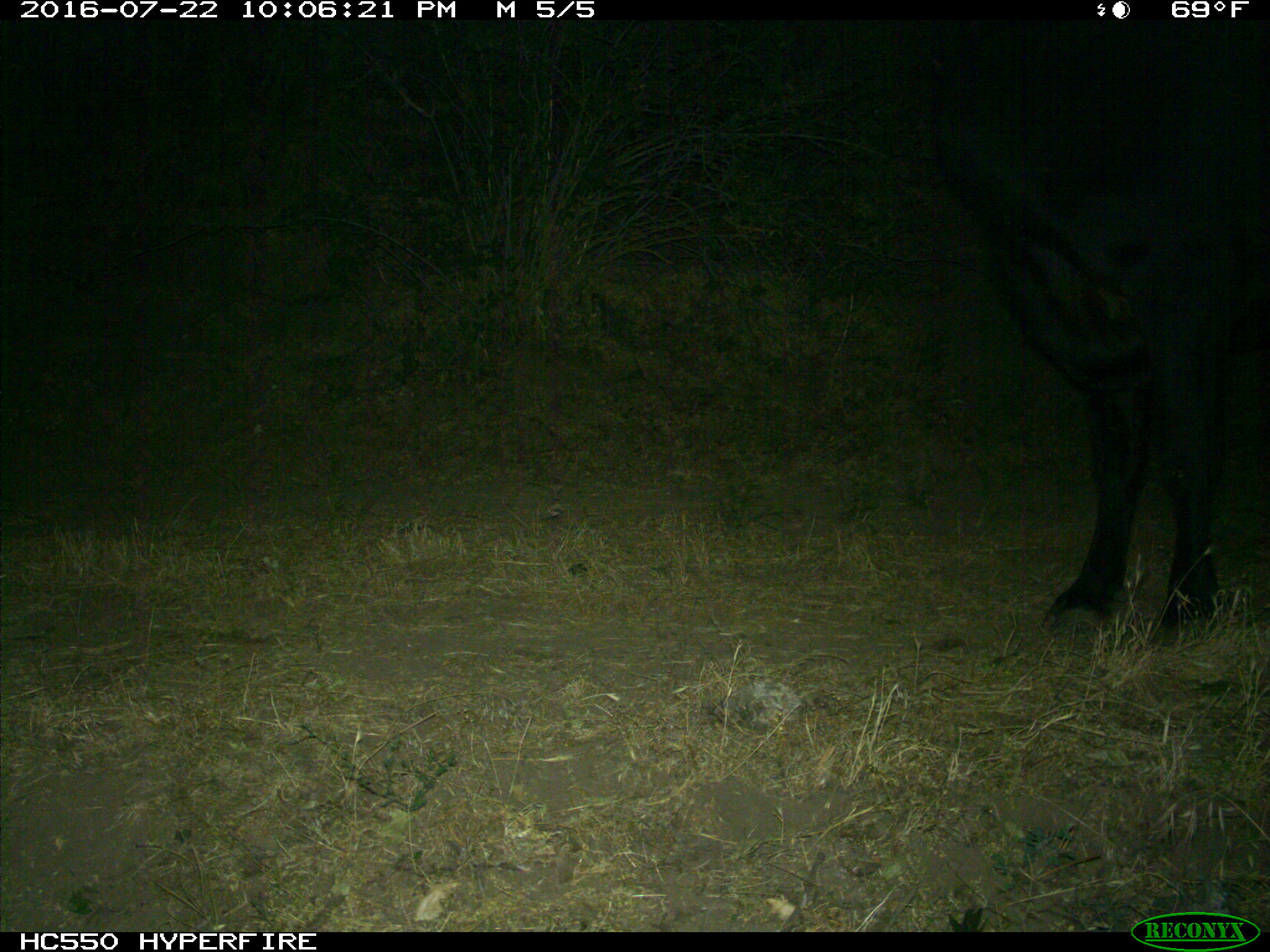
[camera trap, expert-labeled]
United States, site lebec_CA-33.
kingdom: Animalia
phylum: Chordata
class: Mammalia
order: Artiodactyla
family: Bovidae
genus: Bos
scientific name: Bos taurus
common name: domestic cow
Bos taurus (domestic cow).